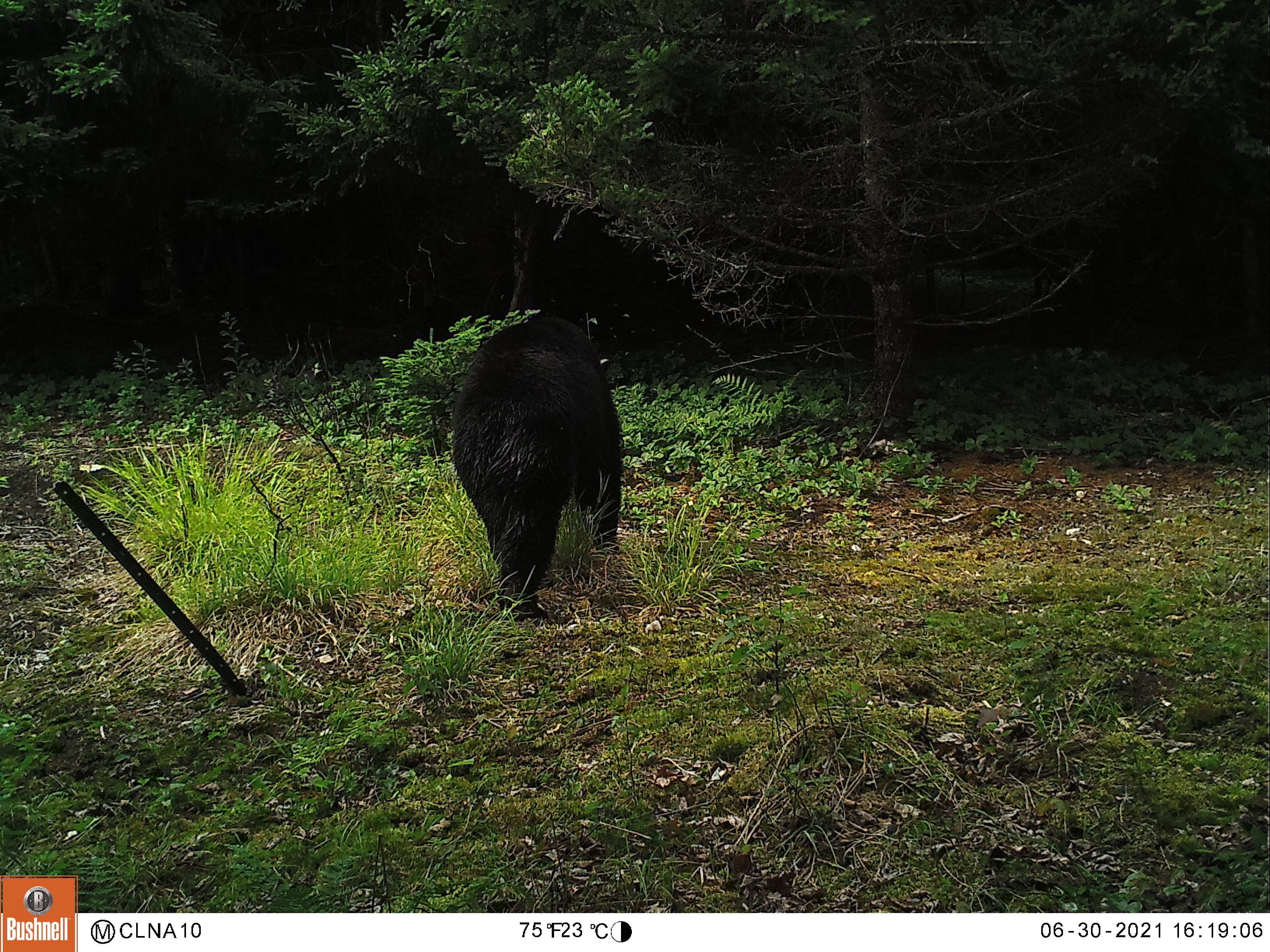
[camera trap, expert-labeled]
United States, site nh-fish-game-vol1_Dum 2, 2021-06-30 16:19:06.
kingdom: Animalia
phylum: Chordata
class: Mammalia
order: Carnivora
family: Ursidae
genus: Ursus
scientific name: Ursus americanus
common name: black bear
Black bear (Ursus americanus).